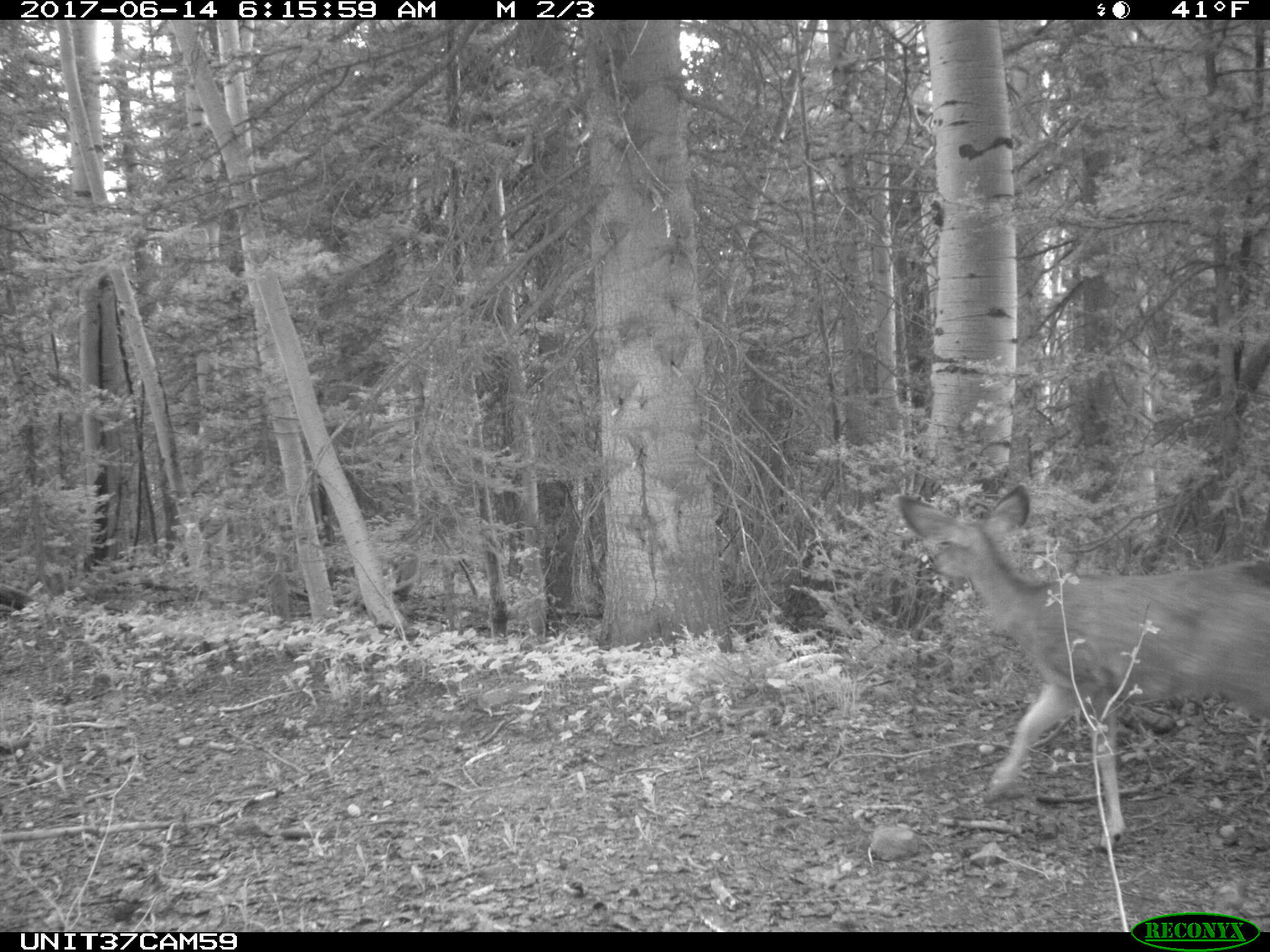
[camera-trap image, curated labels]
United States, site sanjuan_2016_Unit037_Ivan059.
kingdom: Animalia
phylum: Chordata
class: Mammalia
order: Artiodactyla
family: Cervidae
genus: Odocoileus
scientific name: Odocoileus hemionus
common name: mule deer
Odocoileus hemionus (mule deer).